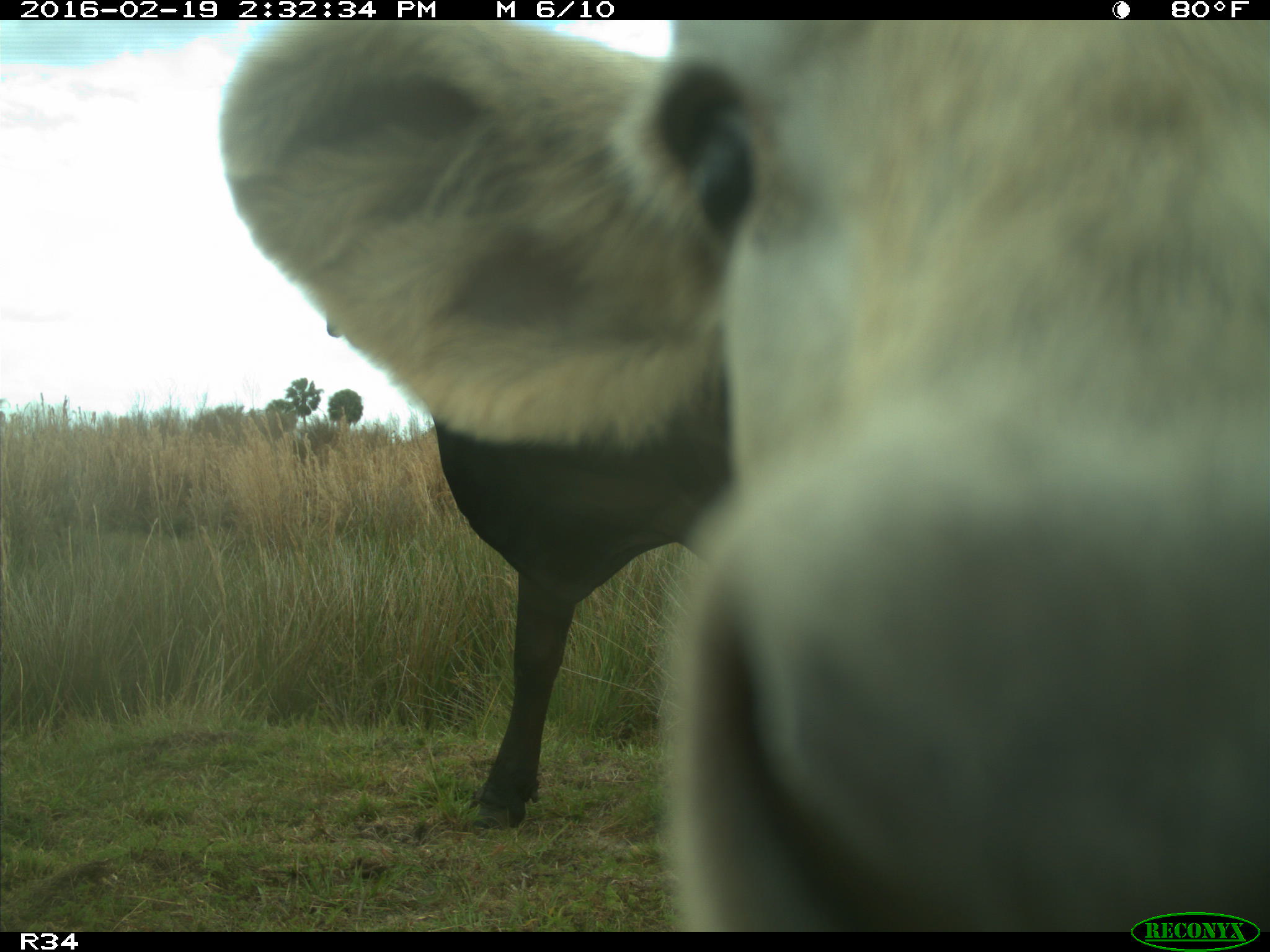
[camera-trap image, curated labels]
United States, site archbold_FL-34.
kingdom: Animalia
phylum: Chordata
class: Mammalia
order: Artiodactyla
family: Bovidae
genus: Bos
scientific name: Bos taurus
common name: domestic cow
Bos taurus (domestic cow).